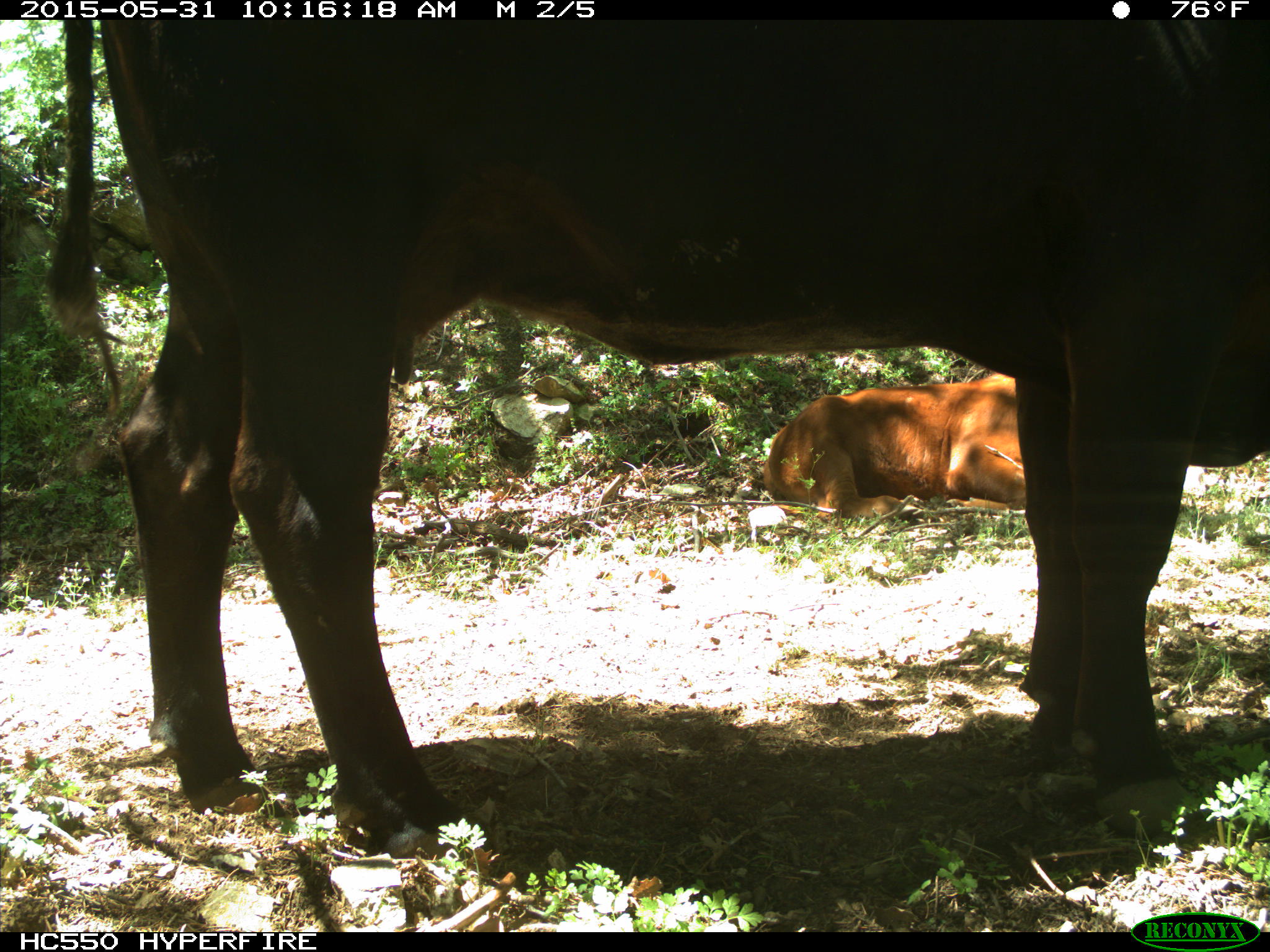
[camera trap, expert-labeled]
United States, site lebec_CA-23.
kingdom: Animalia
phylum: Chordata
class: Mammalia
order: Artiodactyla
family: Bovidae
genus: Bos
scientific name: Bos taurus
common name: domestic cow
Bos taurus (domestic cow).